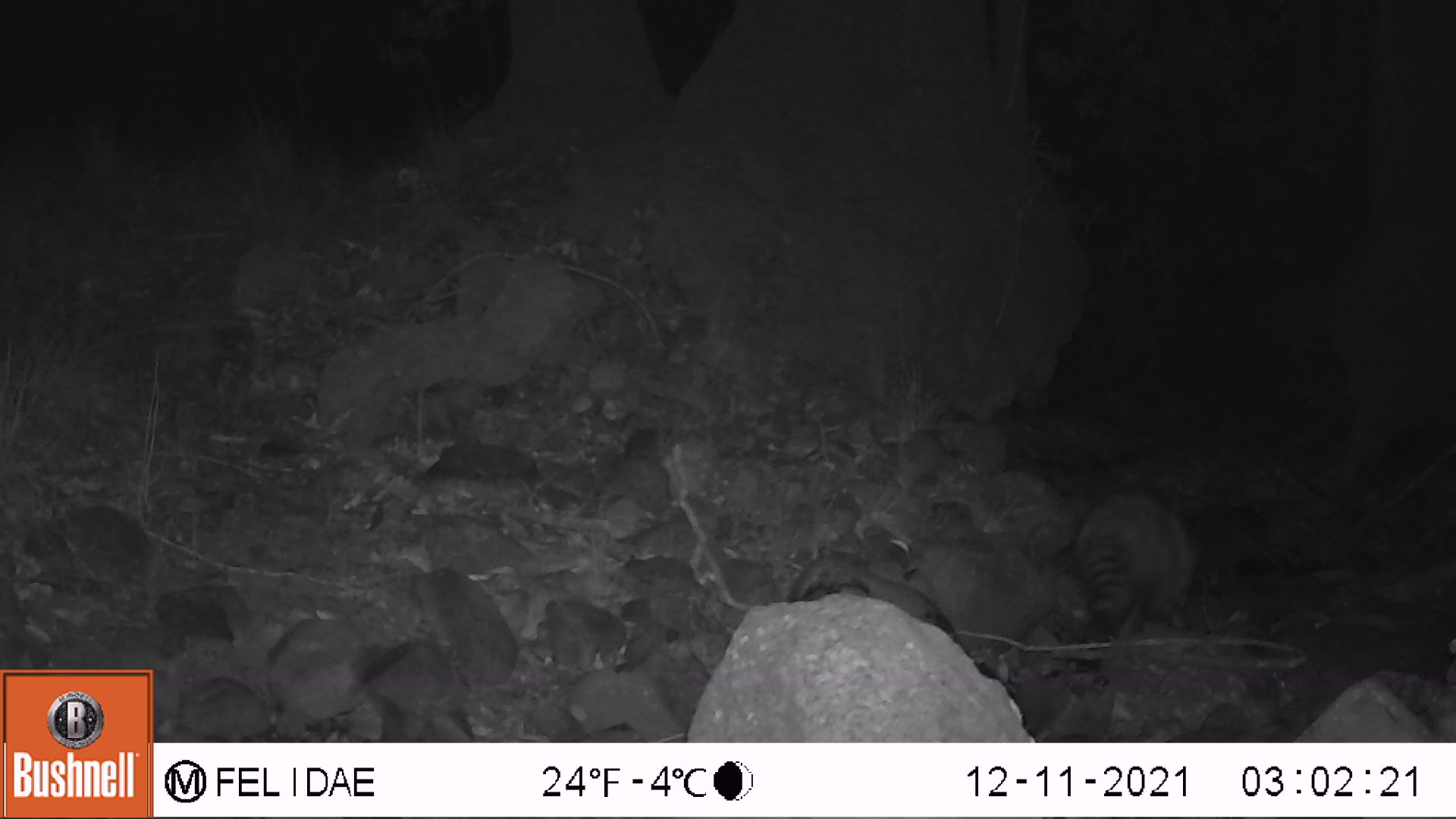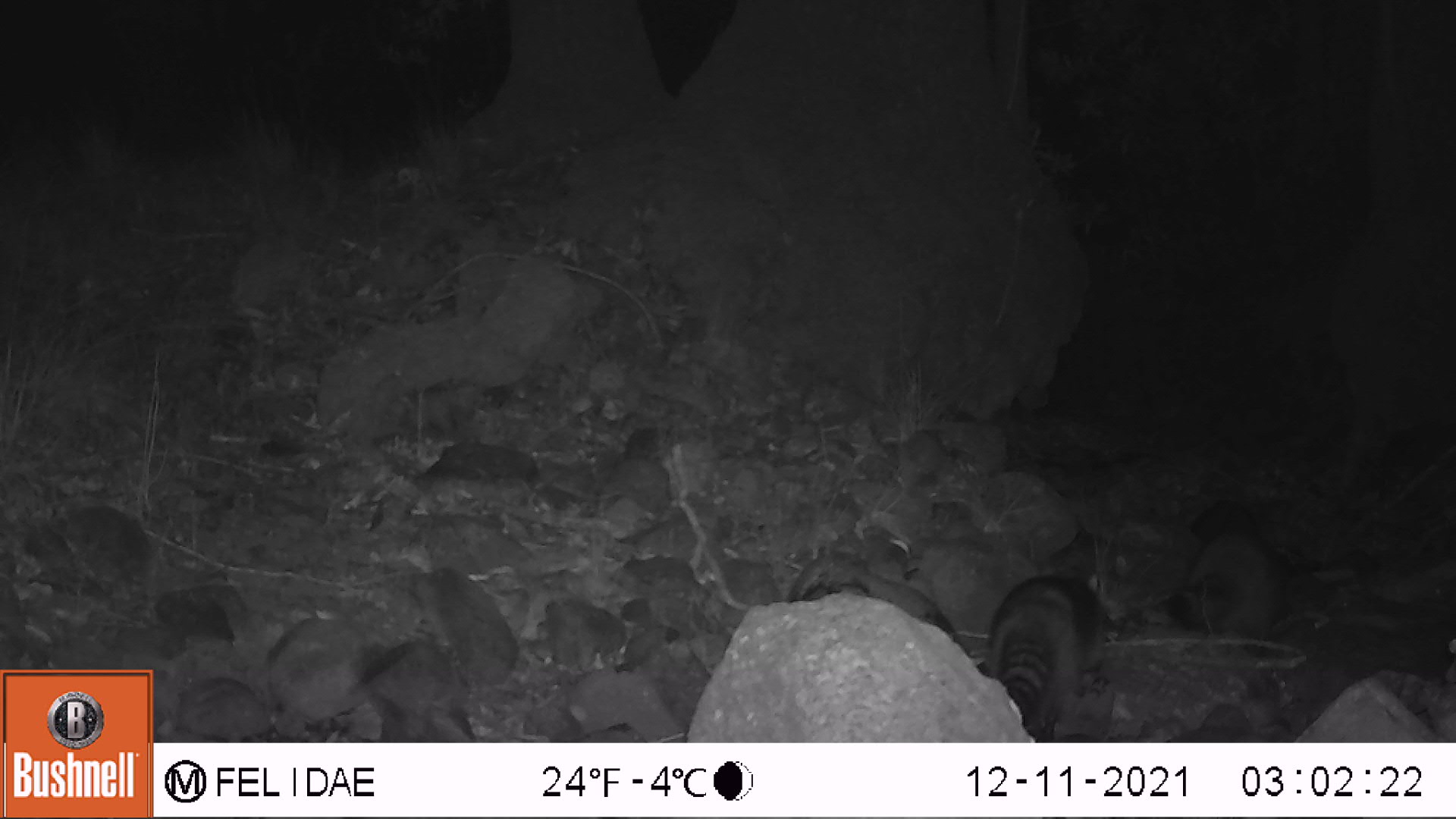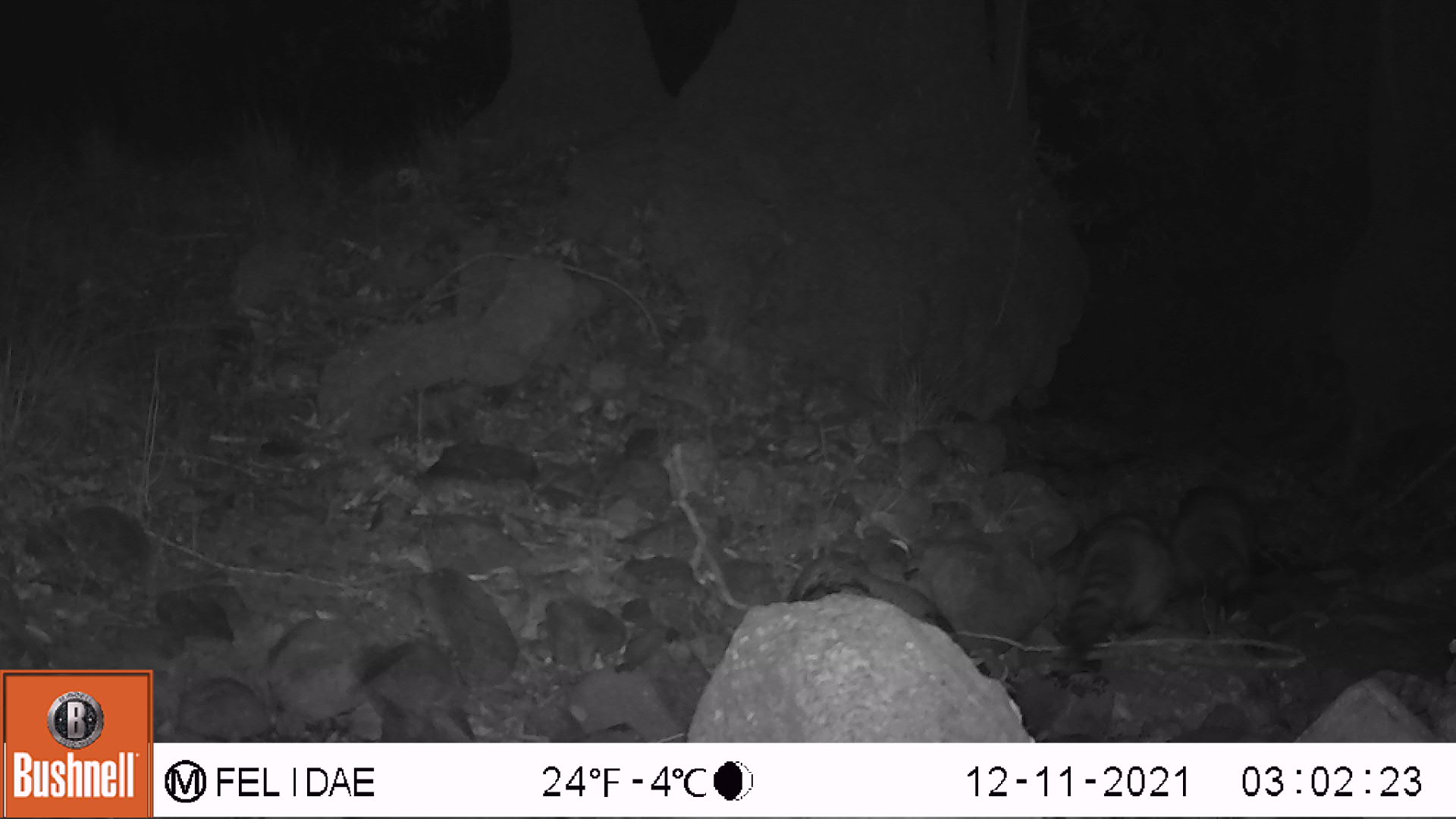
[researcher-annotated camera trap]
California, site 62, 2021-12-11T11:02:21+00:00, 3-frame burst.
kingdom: Animalia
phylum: Chordata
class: Mammalia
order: Carnivora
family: Procyonidae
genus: Procyon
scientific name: Procyon lotor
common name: raccoon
Raccoon (Procyon lotor).